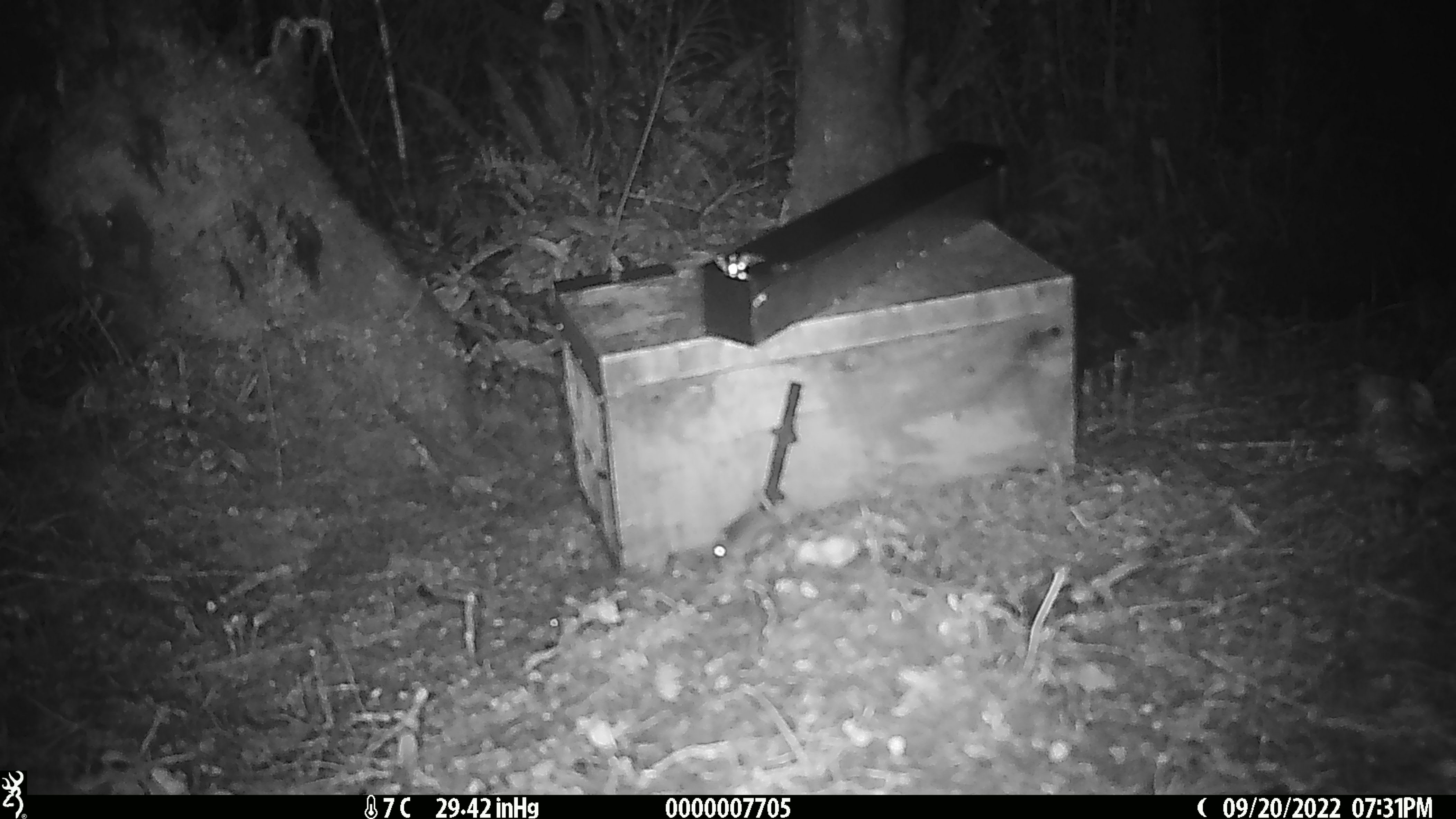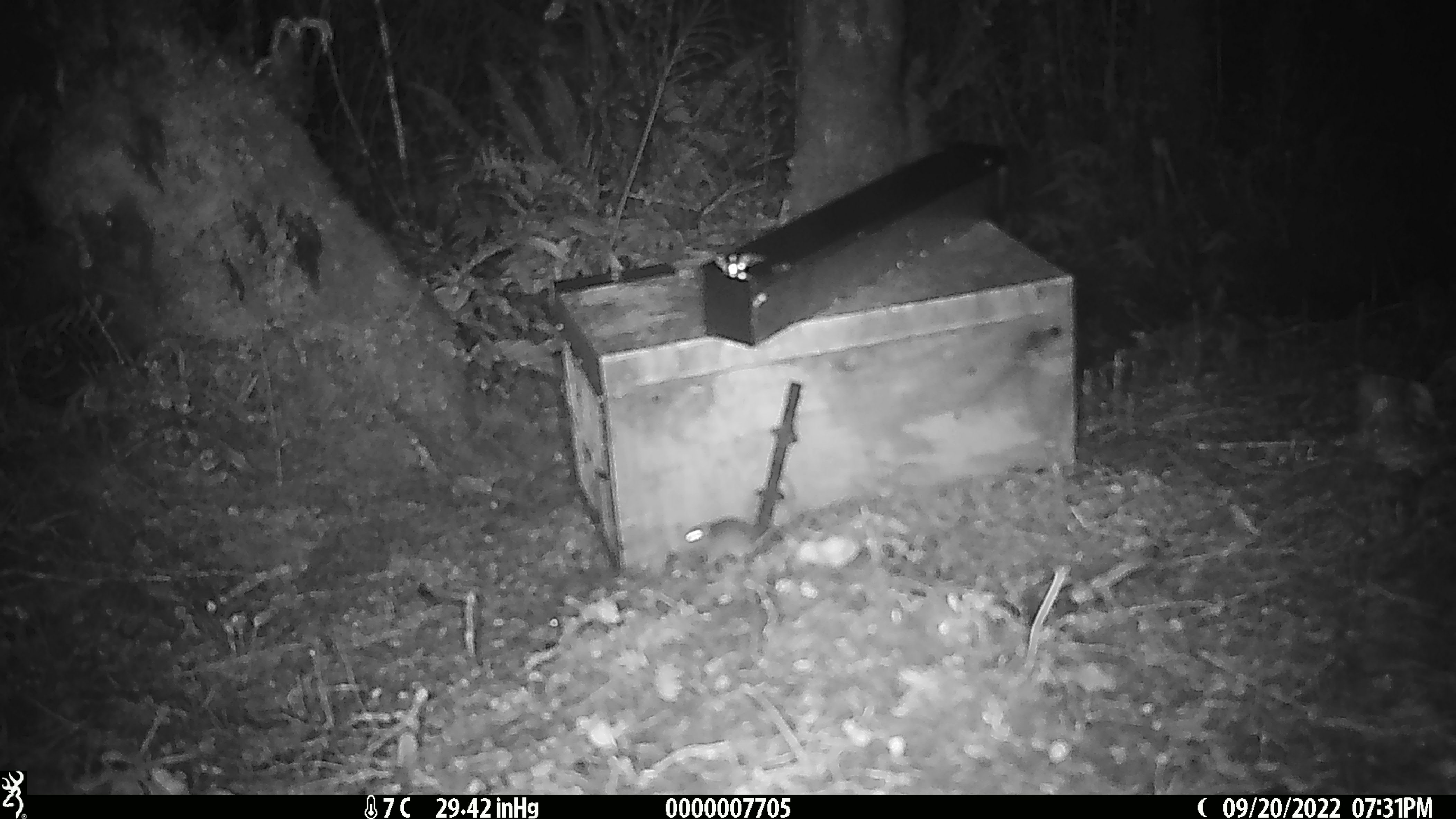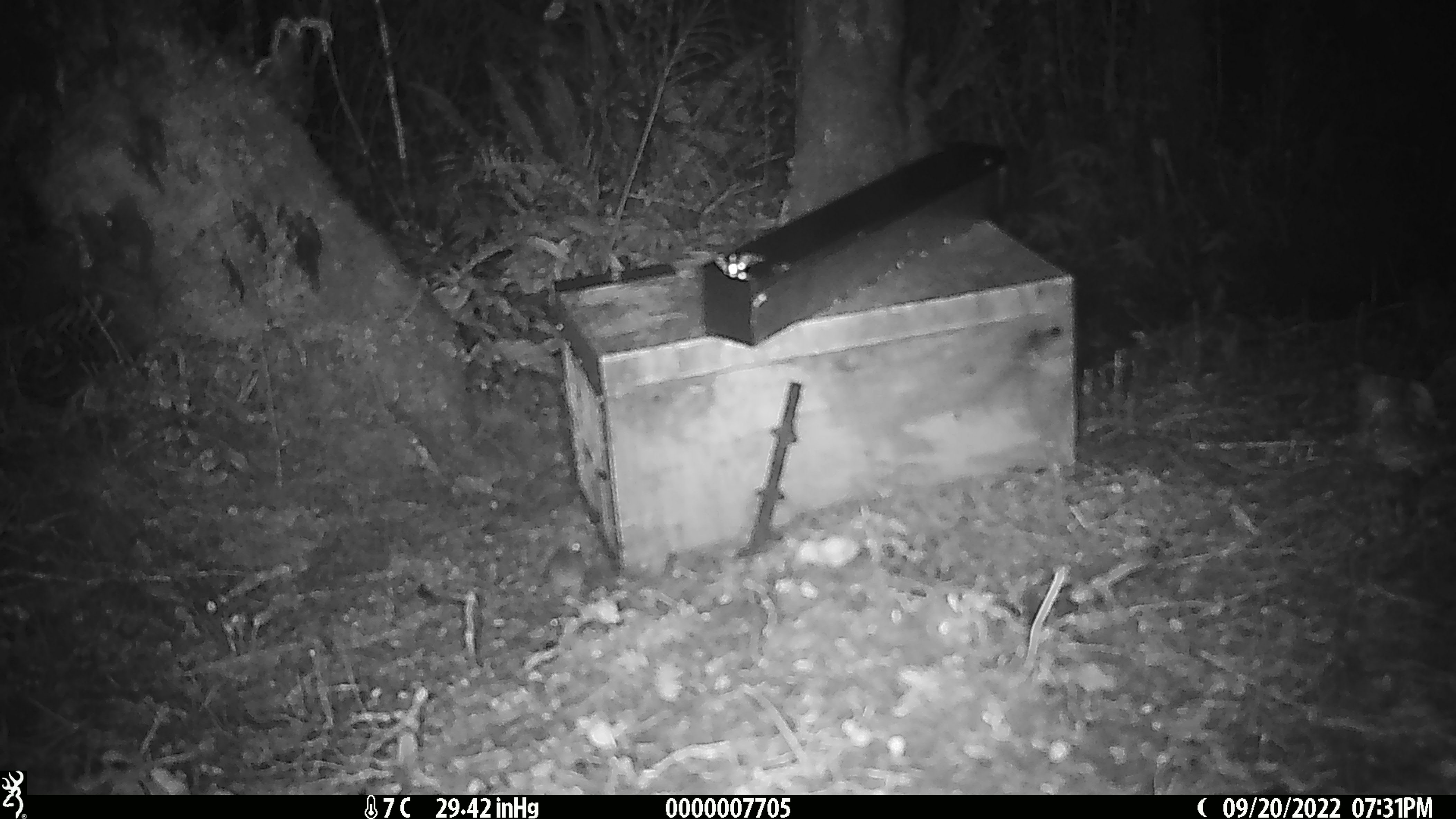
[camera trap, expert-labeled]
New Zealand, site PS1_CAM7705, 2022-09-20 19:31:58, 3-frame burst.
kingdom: Animalia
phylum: Chordata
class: Mammalia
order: Rodentia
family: Muridae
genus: Mus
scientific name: Mus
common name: mouse